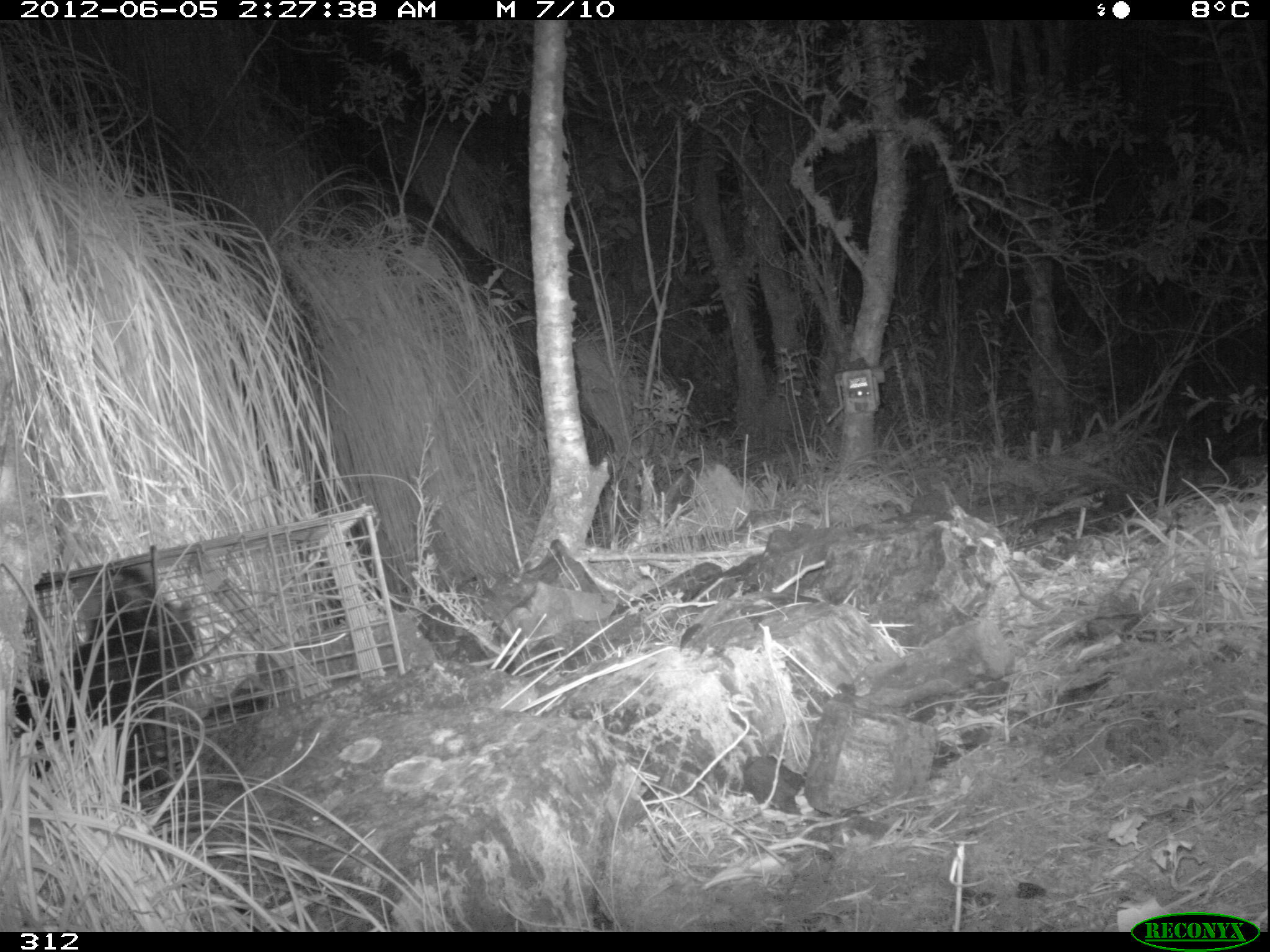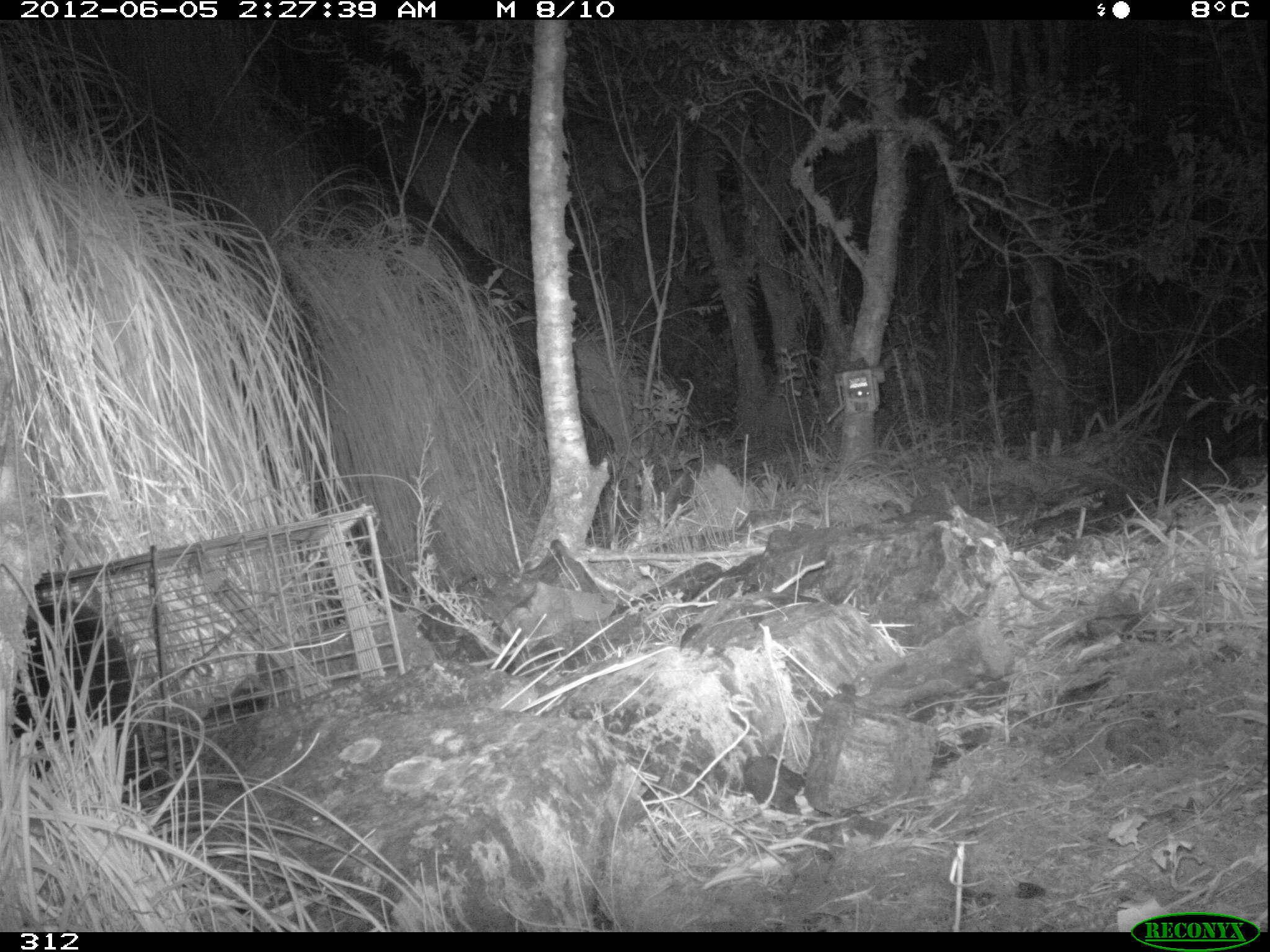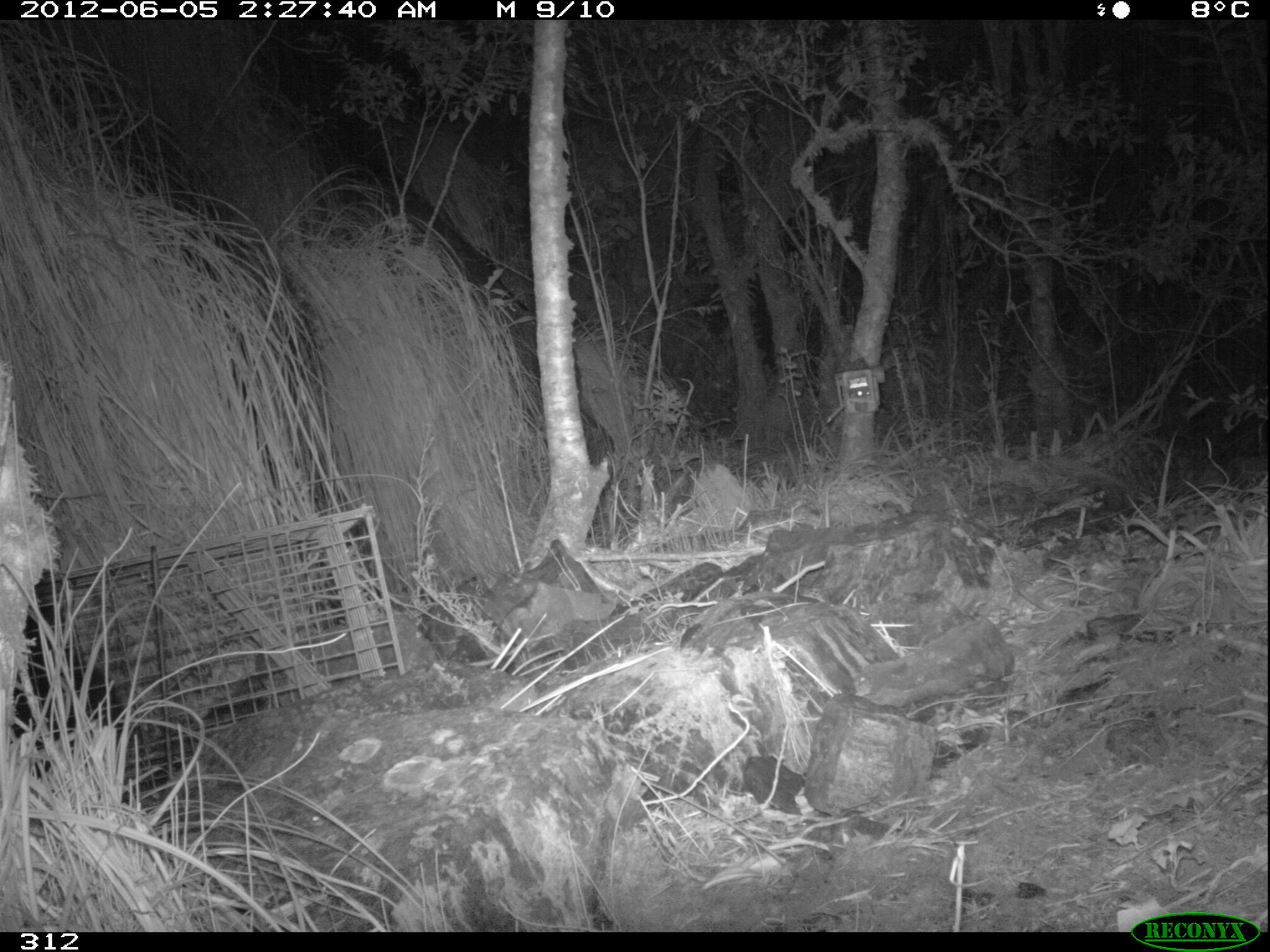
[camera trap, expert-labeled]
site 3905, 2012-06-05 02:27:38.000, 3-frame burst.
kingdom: Animalia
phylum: Chordata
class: Mammalia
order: Didelphimorphia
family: Didelphidae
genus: Didelphis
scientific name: Didelphis pernigra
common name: andean white-eared opossum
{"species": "Didelphis pernigra (andean white-eared opossum)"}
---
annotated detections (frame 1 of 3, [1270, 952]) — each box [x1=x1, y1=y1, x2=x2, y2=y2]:
didelphis pernigra: [x1=7, y1=563, x2=201, y2=800]